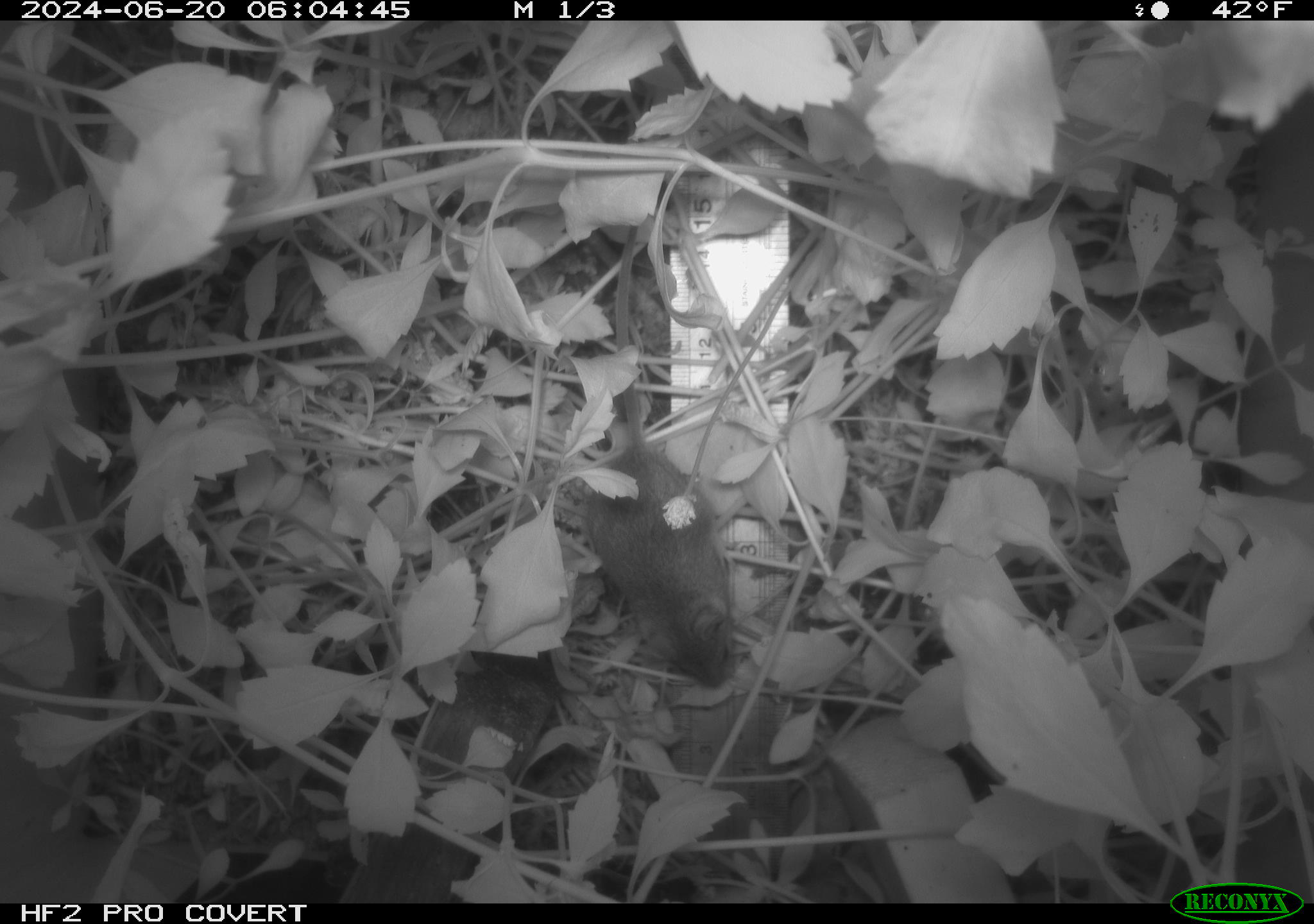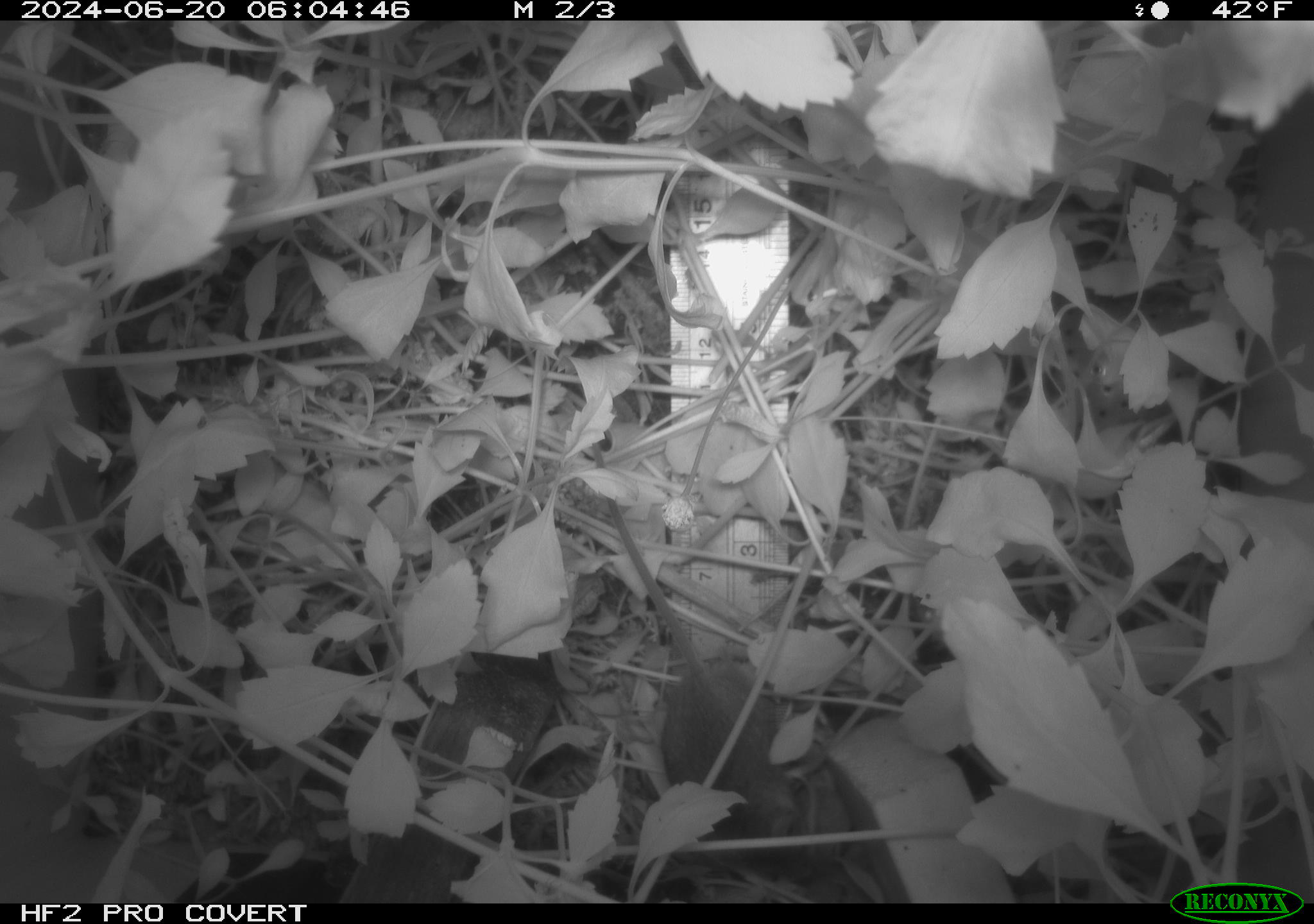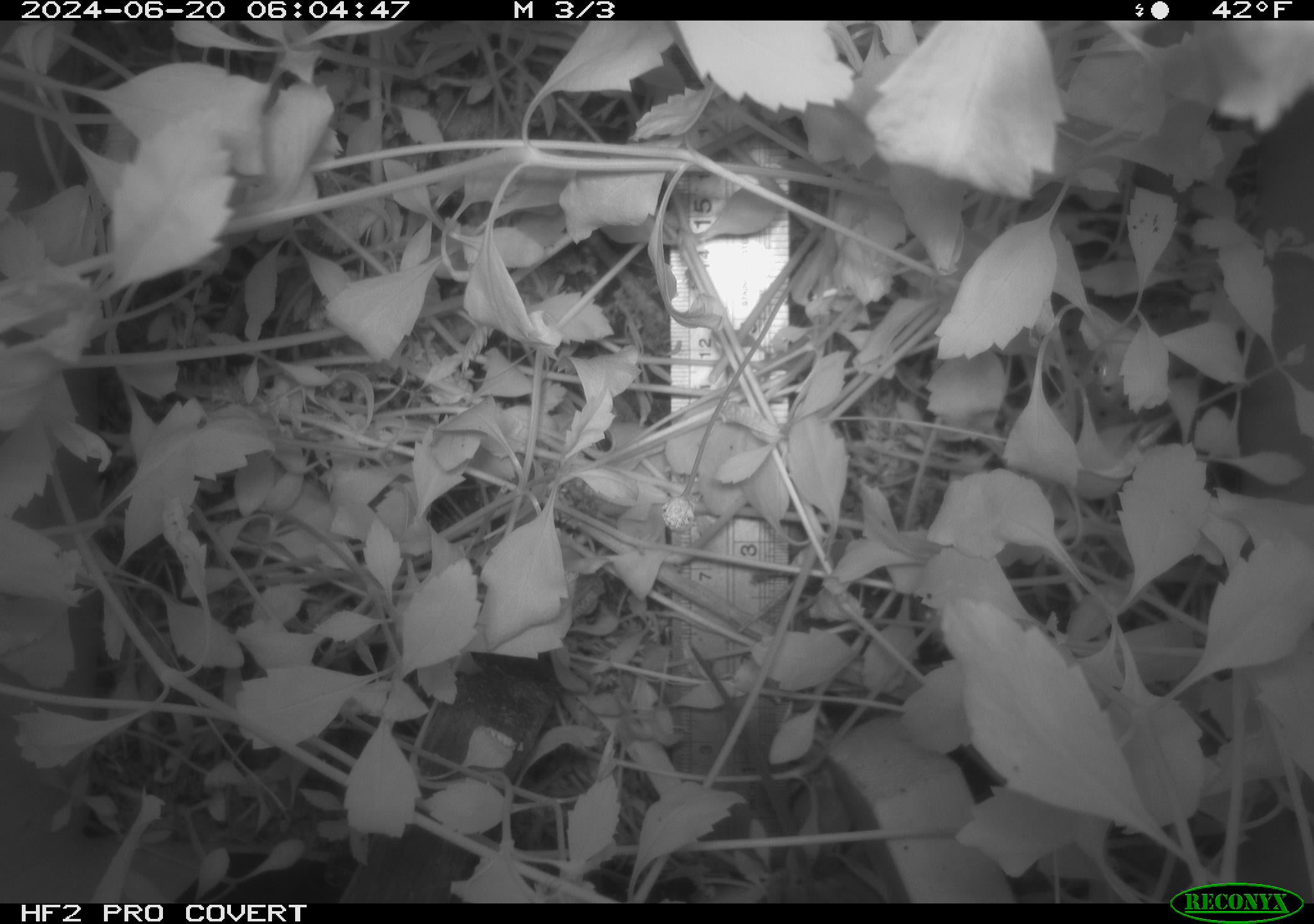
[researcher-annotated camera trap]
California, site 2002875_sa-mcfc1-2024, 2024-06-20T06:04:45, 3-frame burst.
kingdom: Animalia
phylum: Chordata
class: Mammalia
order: Rodentia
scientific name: Rodentia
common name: rodent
Rodent (Rodentia).